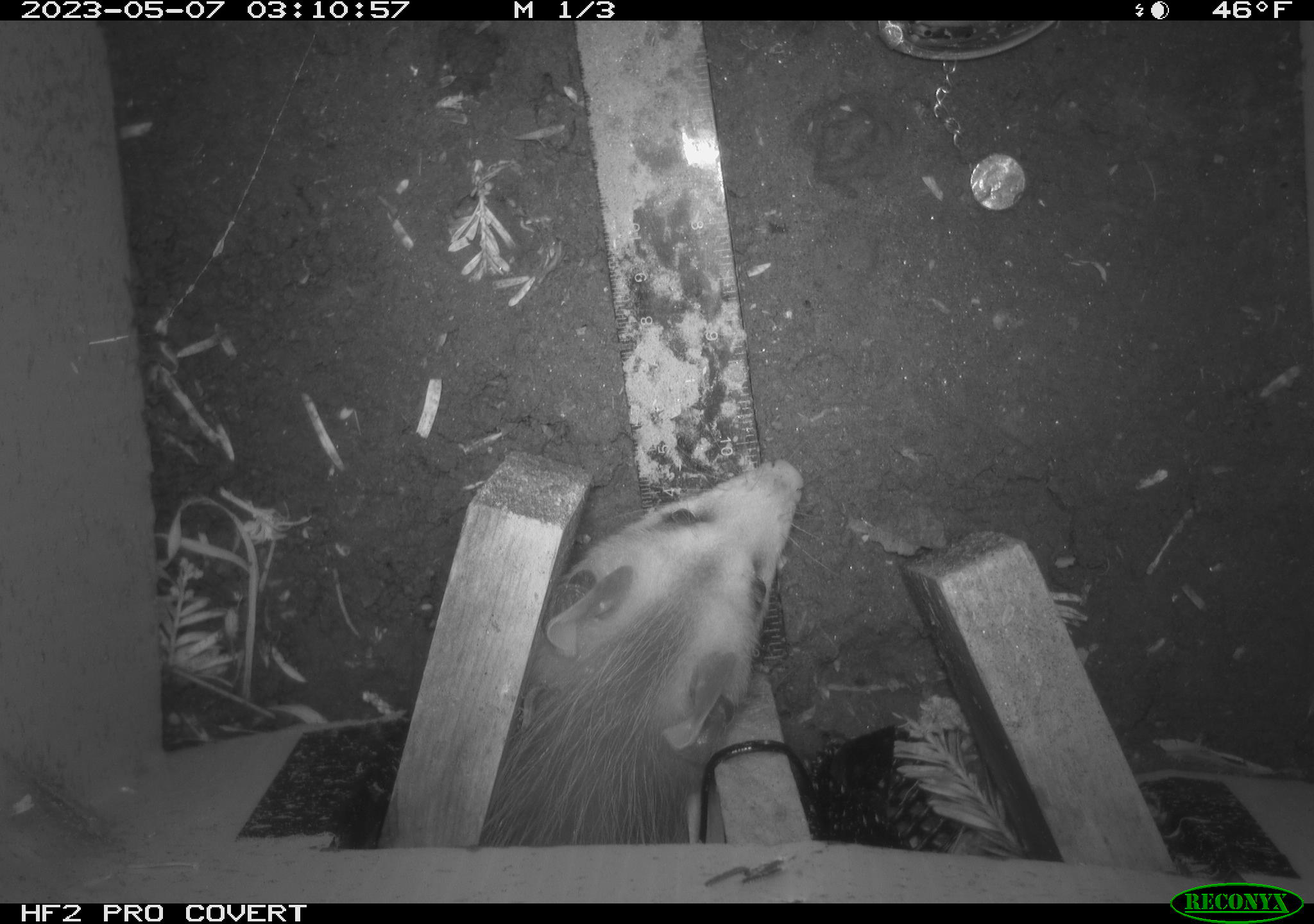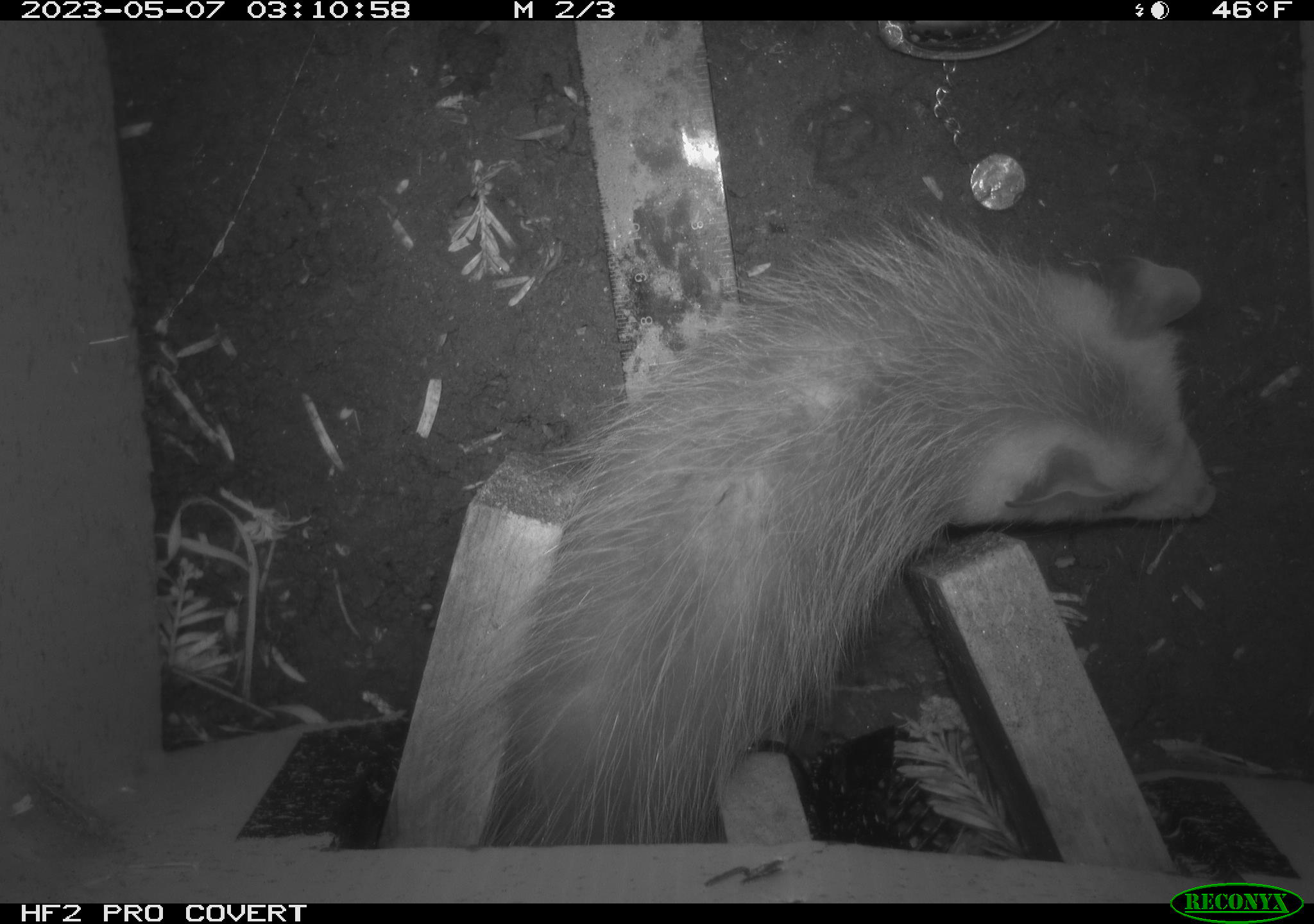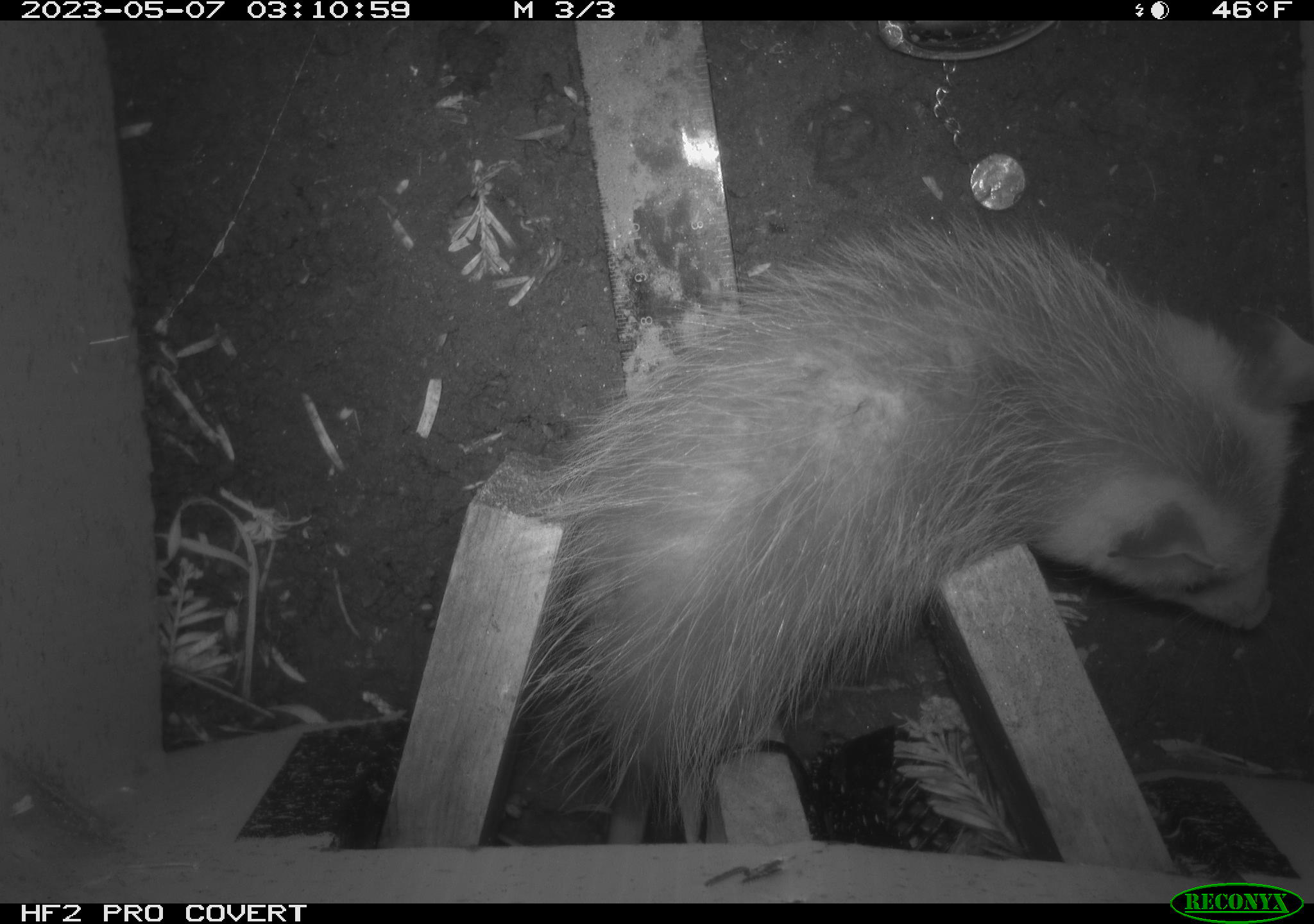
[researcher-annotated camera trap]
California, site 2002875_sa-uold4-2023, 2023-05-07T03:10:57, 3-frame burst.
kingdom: Animalia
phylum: Chordata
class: Mammalia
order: Didelphimorphia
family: Didelphidae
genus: Didelphis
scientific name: Didelphis virginiana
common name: virginia opossum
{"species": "virginia opossum (Didelphis virginiana)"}